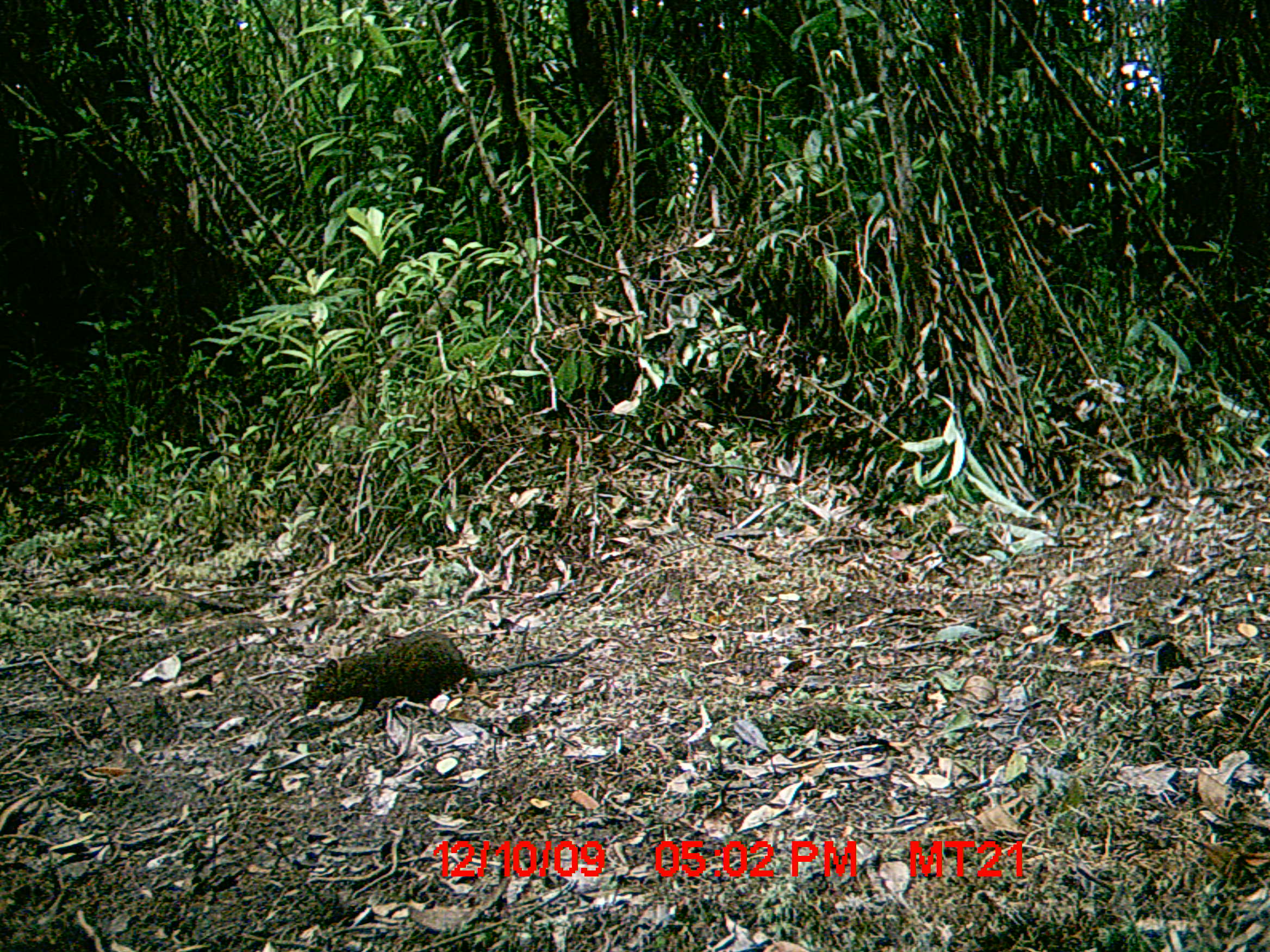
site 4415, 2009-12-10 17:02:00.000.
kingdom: Animalia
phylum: Chordata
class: Mammalia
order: Rodentia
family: Nesomyidae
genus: Hypogeomys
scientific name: Hypogeomys antimena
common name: malagasy giant rat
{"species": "Hypogeomys antimena (malagasy giant rat)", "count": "1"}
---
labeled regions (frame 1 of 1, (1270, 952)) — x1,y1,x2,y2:
hypogeomys antimena: 303,629,602,726